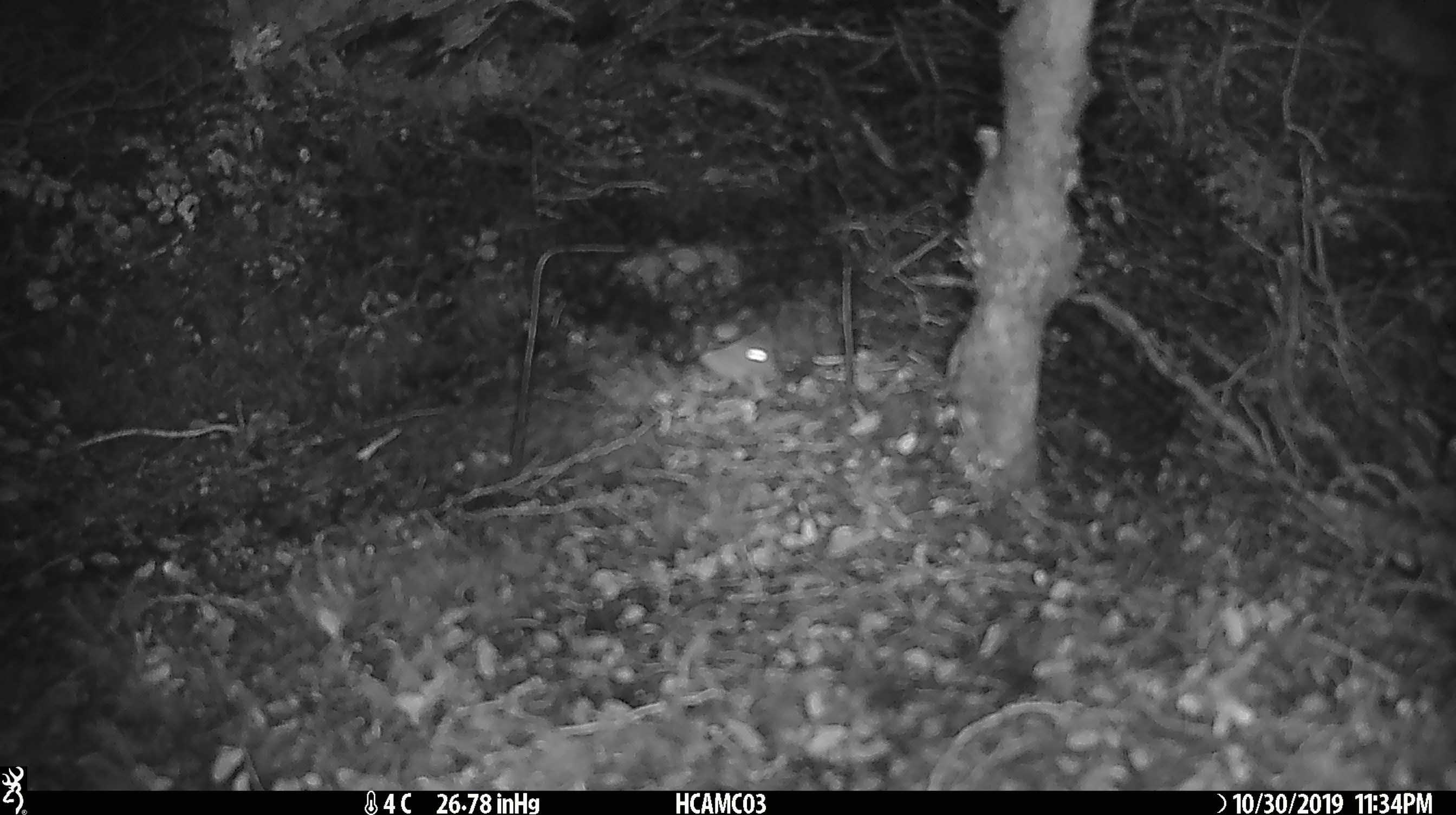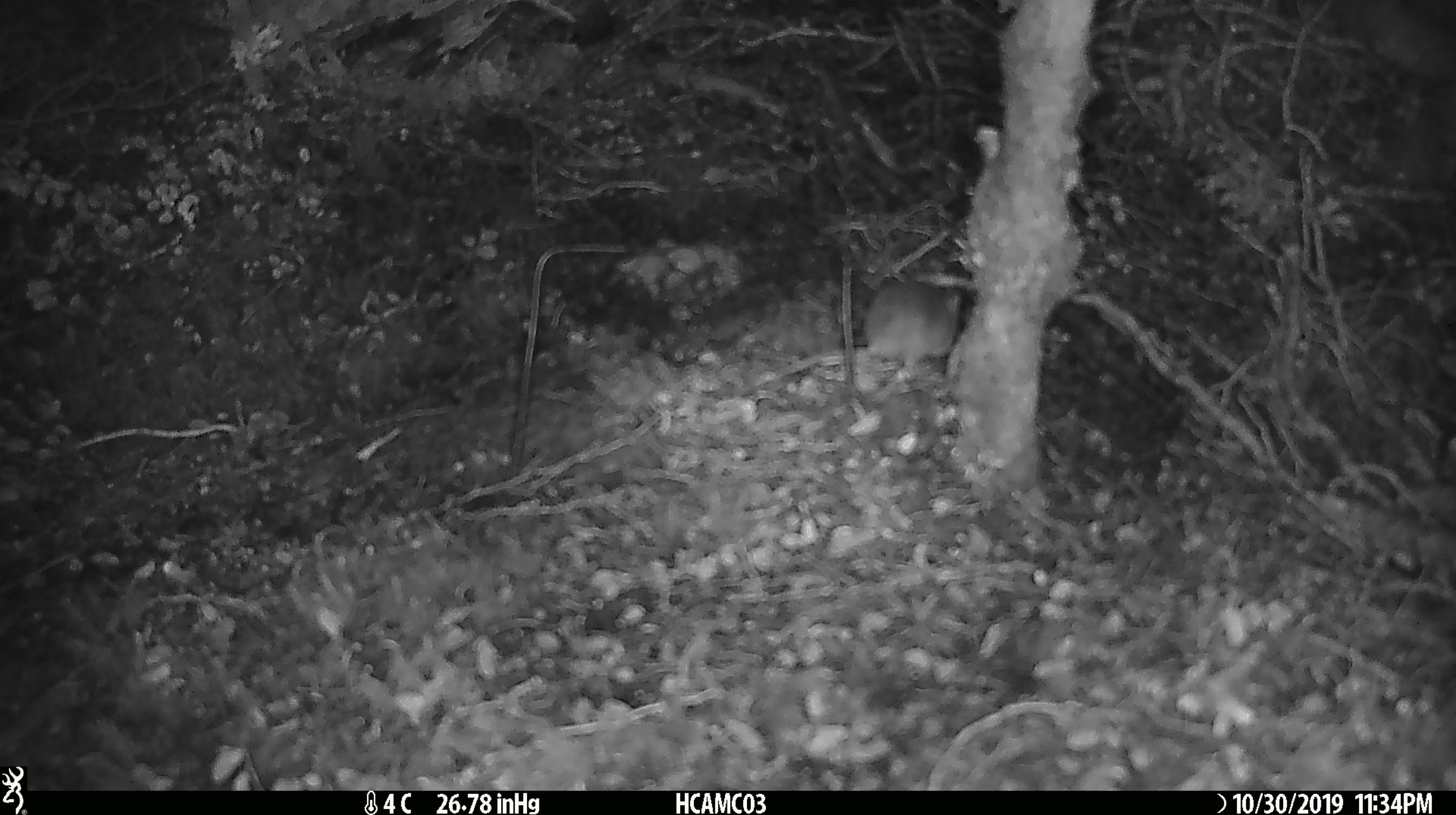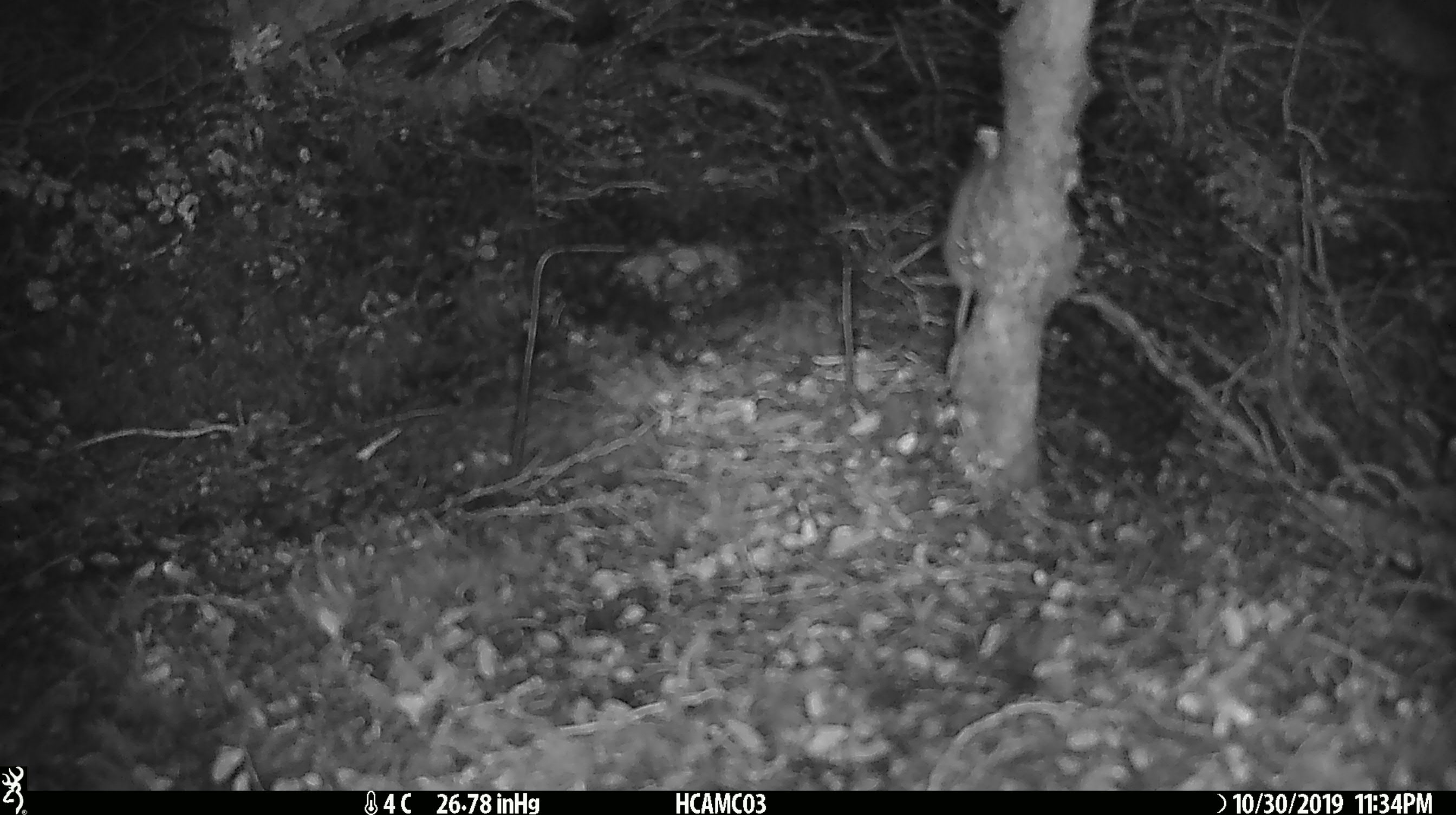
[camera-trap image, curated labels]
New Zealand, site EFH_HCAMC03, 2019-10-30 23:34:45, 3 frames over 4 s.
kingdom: Animalia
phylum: Chordata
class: Mammalia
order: Rodentia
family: Muridae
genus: Mus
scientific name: Mus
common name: mouse